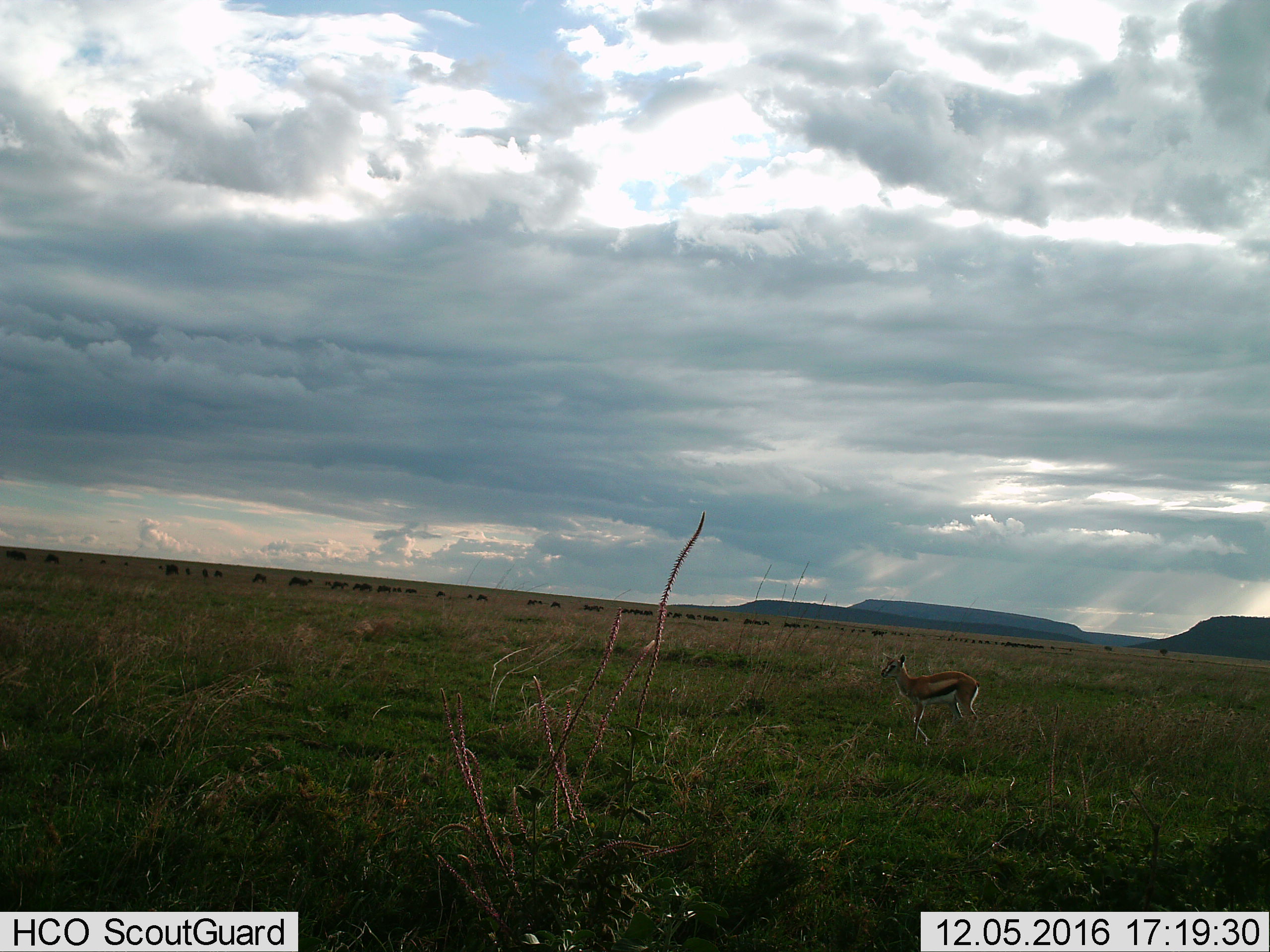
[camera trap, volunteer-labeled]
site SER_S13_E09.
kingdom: Animalia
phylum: Chordata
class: Mammalia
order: Artiodactyla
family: Bovidae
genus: Eudorcas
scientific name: Eudorcas thomsonii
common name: thomson's gazelle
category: gazellethomsons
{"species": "gazellethomsons (thomson's gazelle) (Eudorcas thomsonii)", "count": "1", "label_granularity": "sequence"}